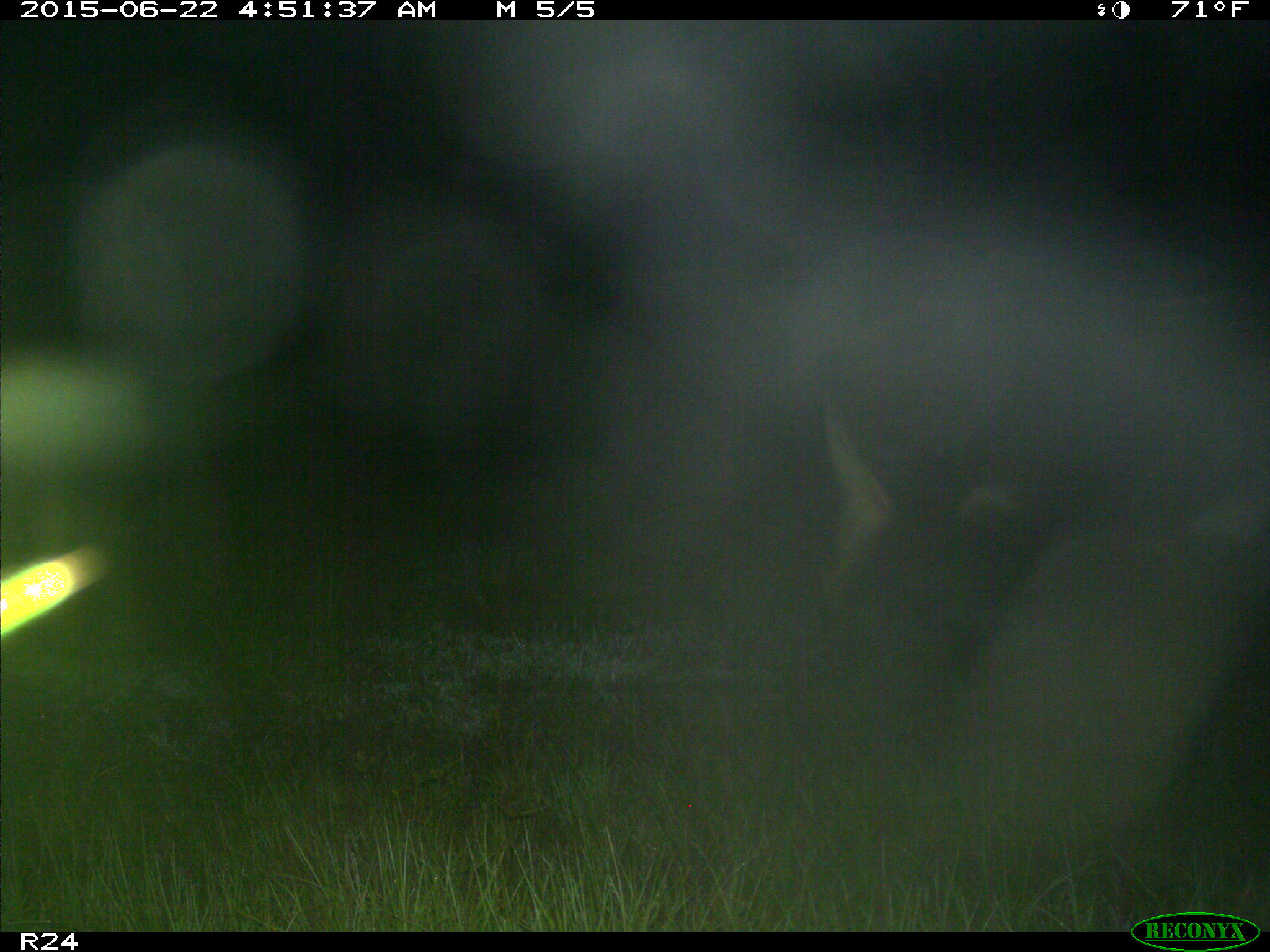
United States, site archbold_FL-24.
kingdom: Animalia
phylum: Chordata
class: Mammalia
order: Artiodactyla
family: Bovidae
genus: Bos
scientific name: Bos taurus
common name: domestic cow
Bos taurus (domestic cow).